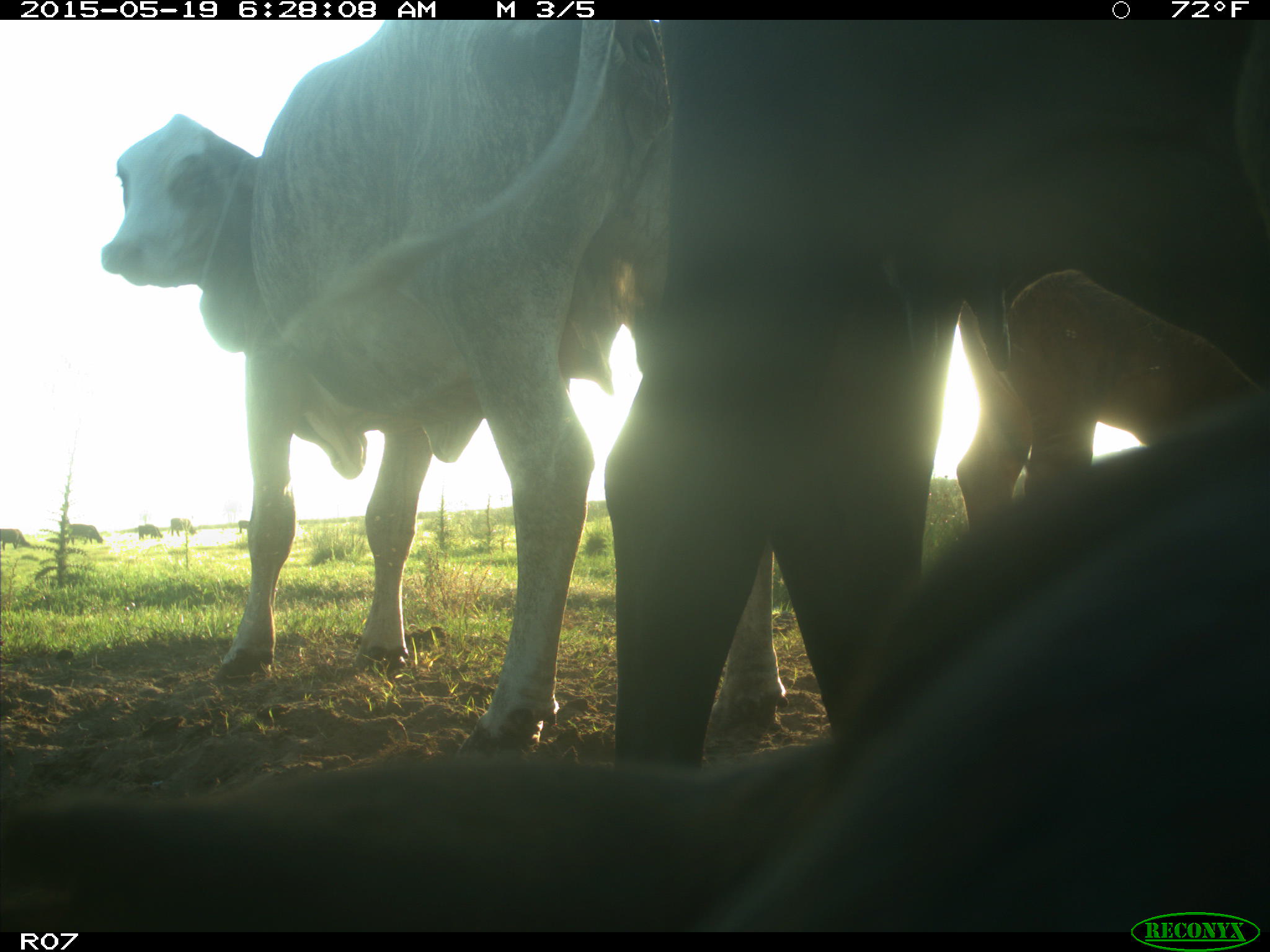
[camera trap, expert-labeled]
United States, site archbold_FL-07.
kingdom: Animalia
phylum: Chordata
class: Mammalia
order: Artiodactyla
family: Bovidae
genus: Bos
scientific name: Bos taurus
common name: domestic cow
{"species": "Bos taurus (domestic cow)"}